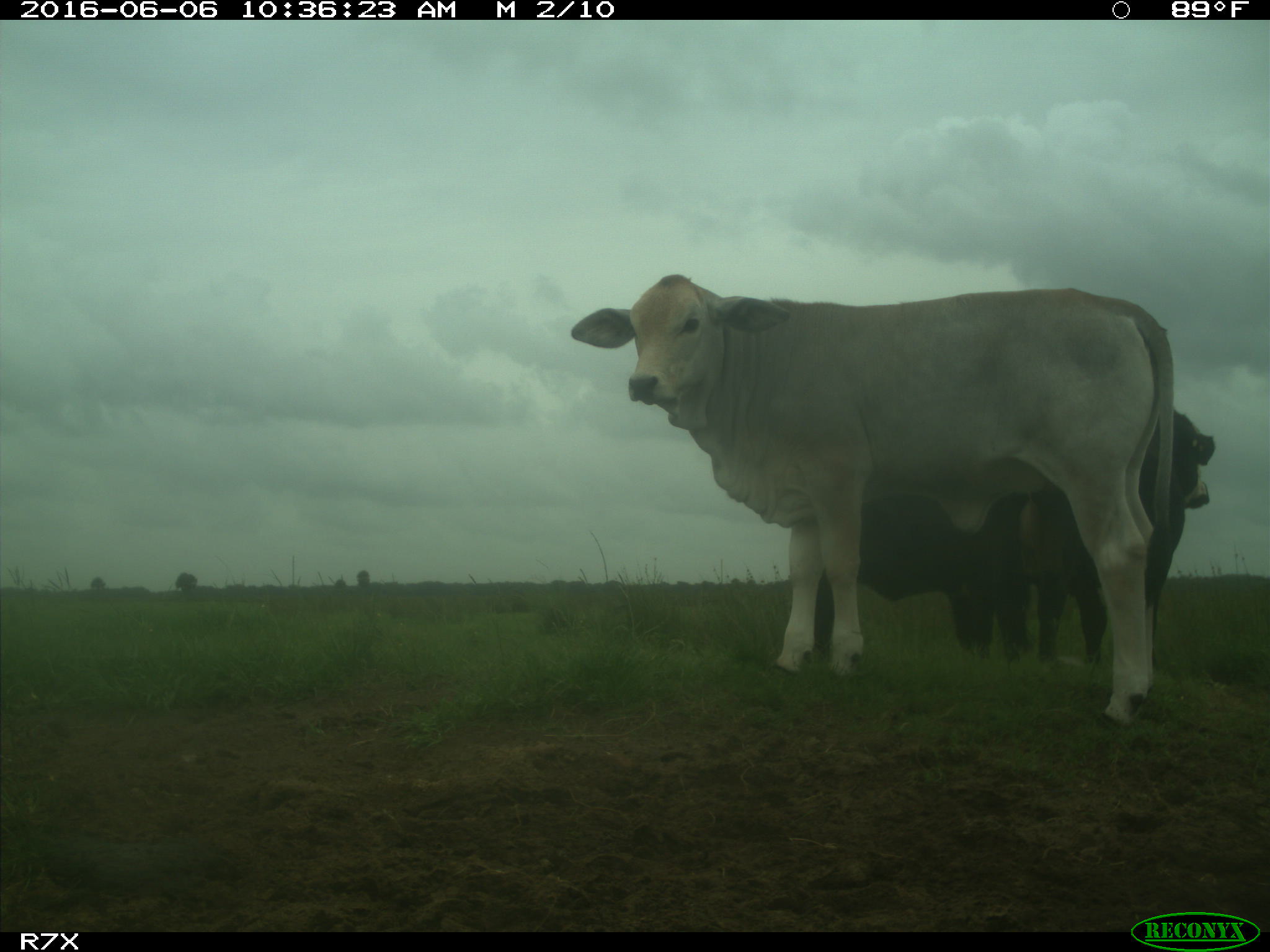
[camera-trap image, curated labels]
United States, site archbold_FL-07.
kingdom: Animalia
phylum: Chordata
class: Mammalia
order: Artiodactyla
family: Bovidae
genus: Bos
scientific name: Bos taurus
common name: domestic cow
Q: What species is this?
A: Bos taurus (domestic cow).